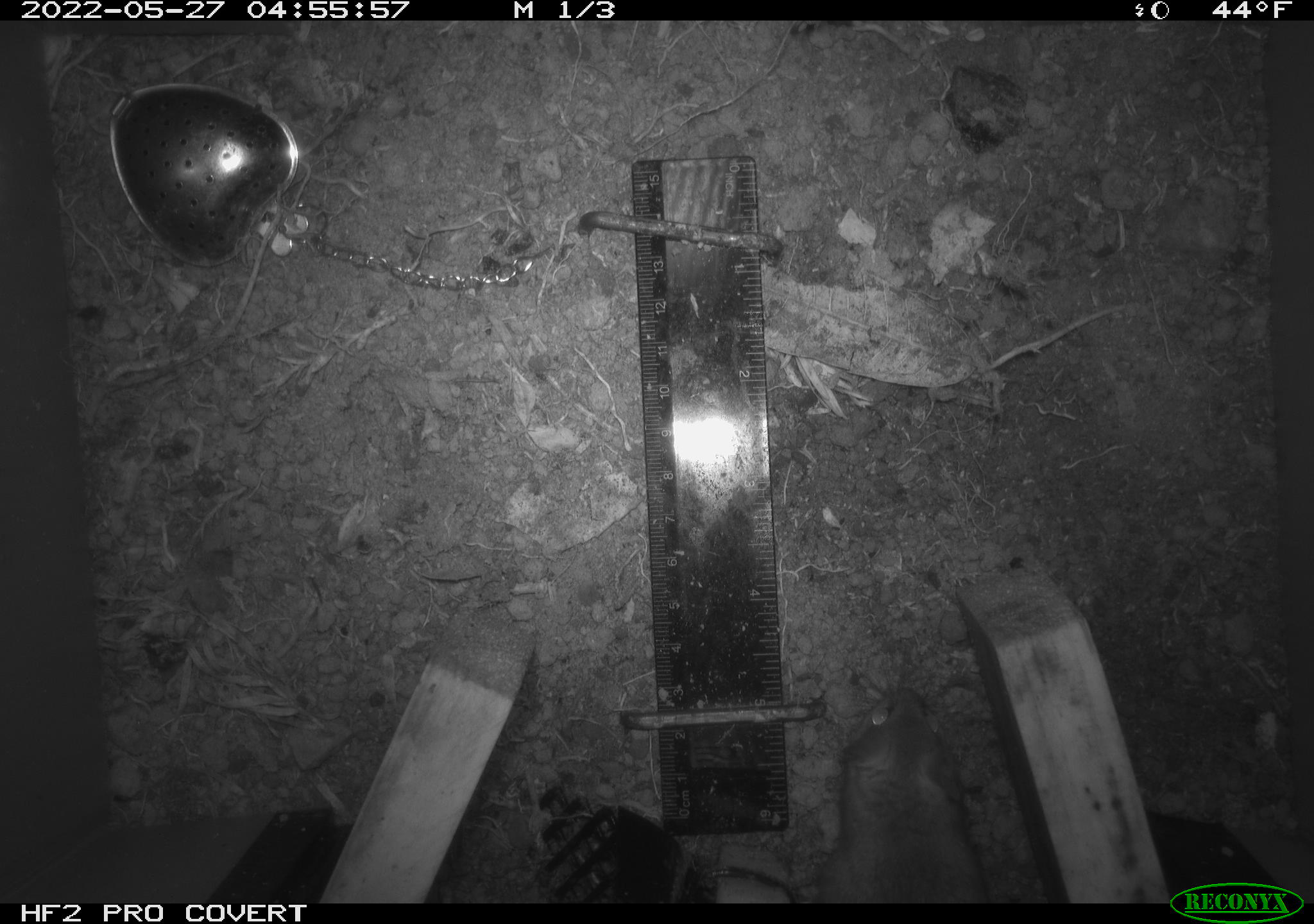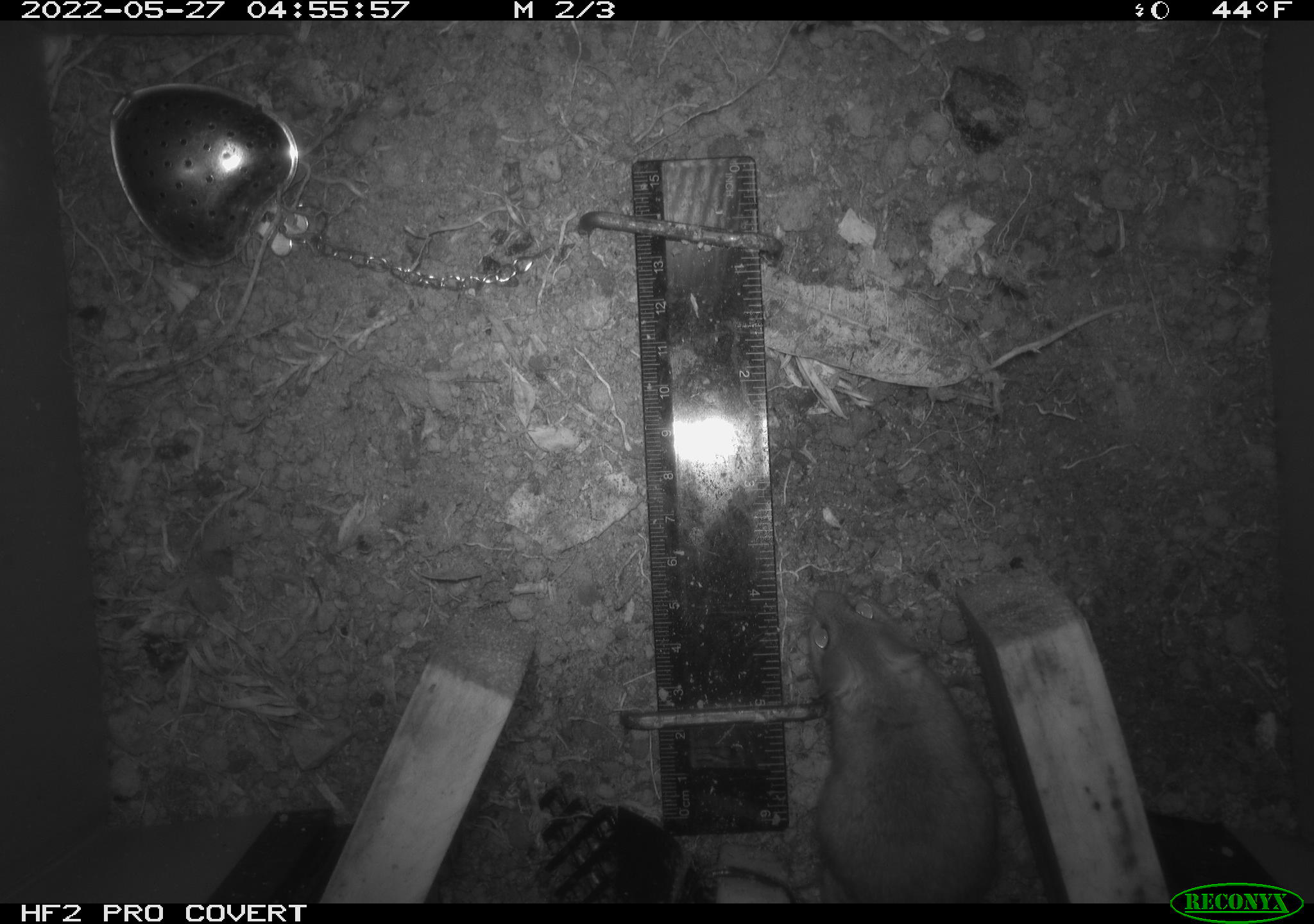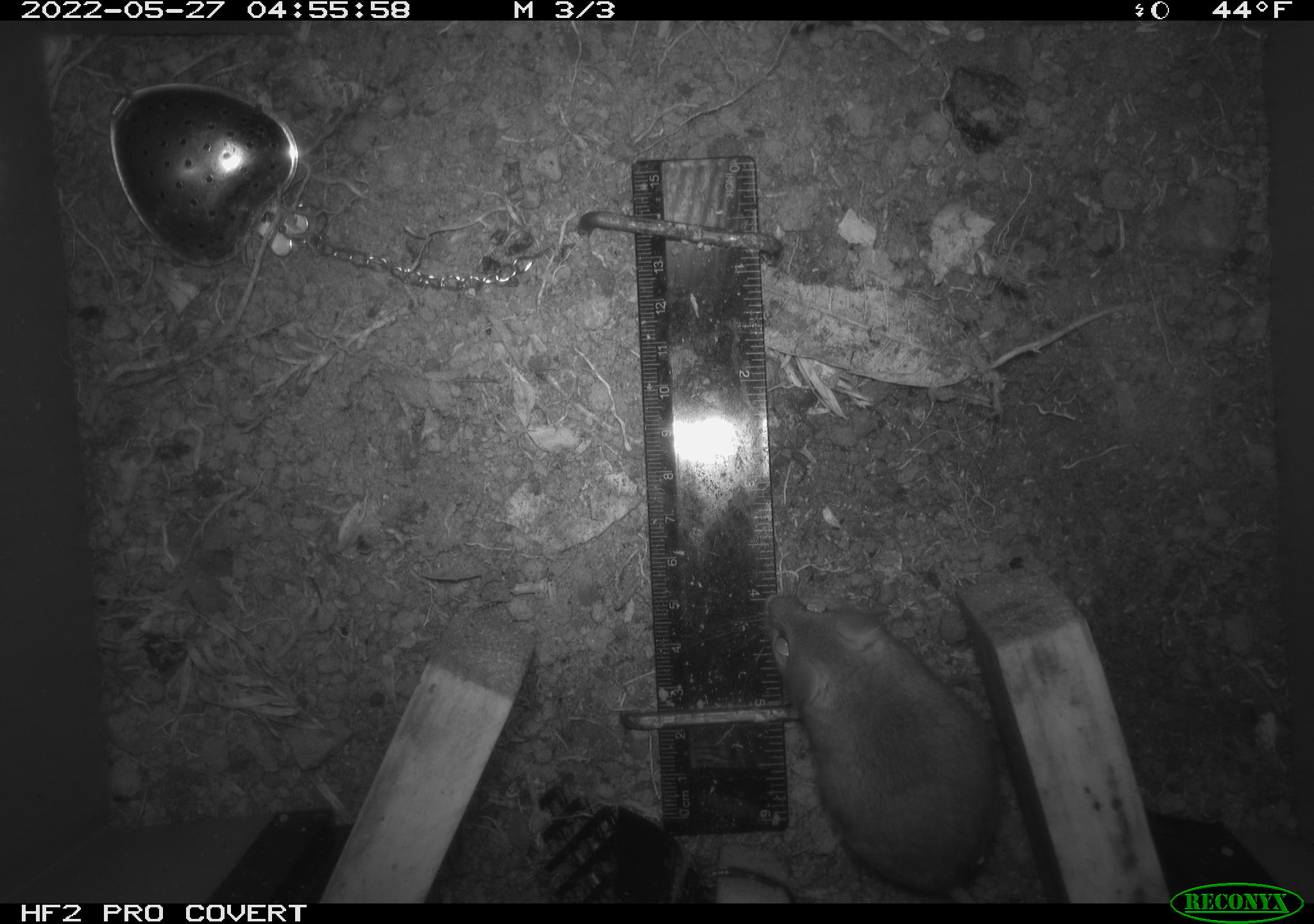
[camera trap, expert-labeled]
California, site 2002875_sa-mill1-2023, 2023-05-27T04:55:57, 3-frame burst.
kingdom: Animalia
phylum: Chordata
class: Mammalia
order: Rodentia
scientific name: Rodentia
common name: mouse species